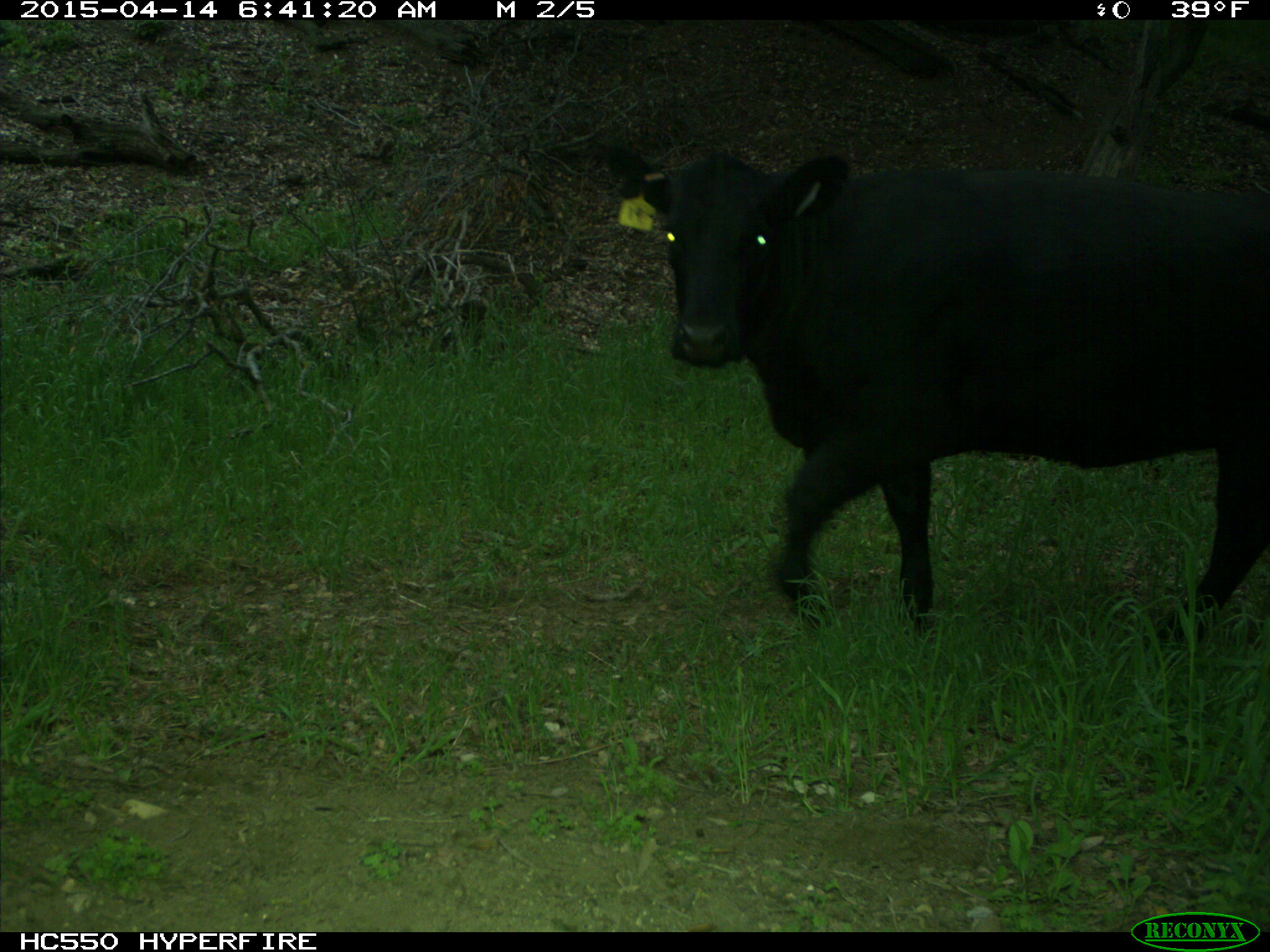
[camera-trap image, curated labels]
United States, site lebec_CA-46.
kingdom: Animalia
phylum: Chordata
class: Mammalia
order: Artiodactyla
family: Bovidae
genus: Bos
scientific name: Bos taurus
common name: domestic cow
Bos taurus (domestic cow).